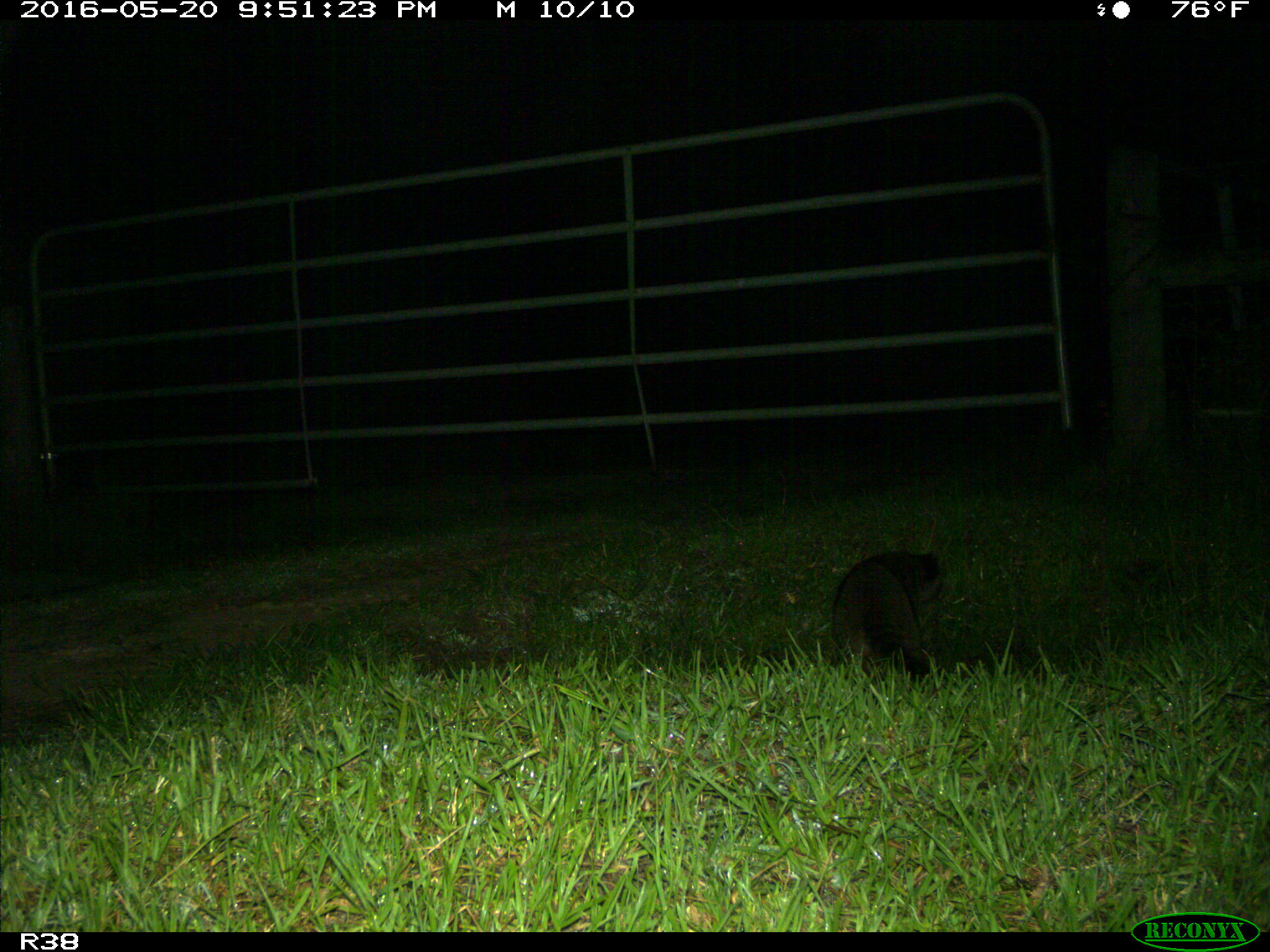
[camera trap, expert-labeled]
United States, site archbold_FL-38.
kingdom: Animalia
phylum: Chordata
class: Mammalia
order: Carnivora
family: Procyonidae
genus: Procyon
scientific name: Procyon lotor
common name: common raccoon